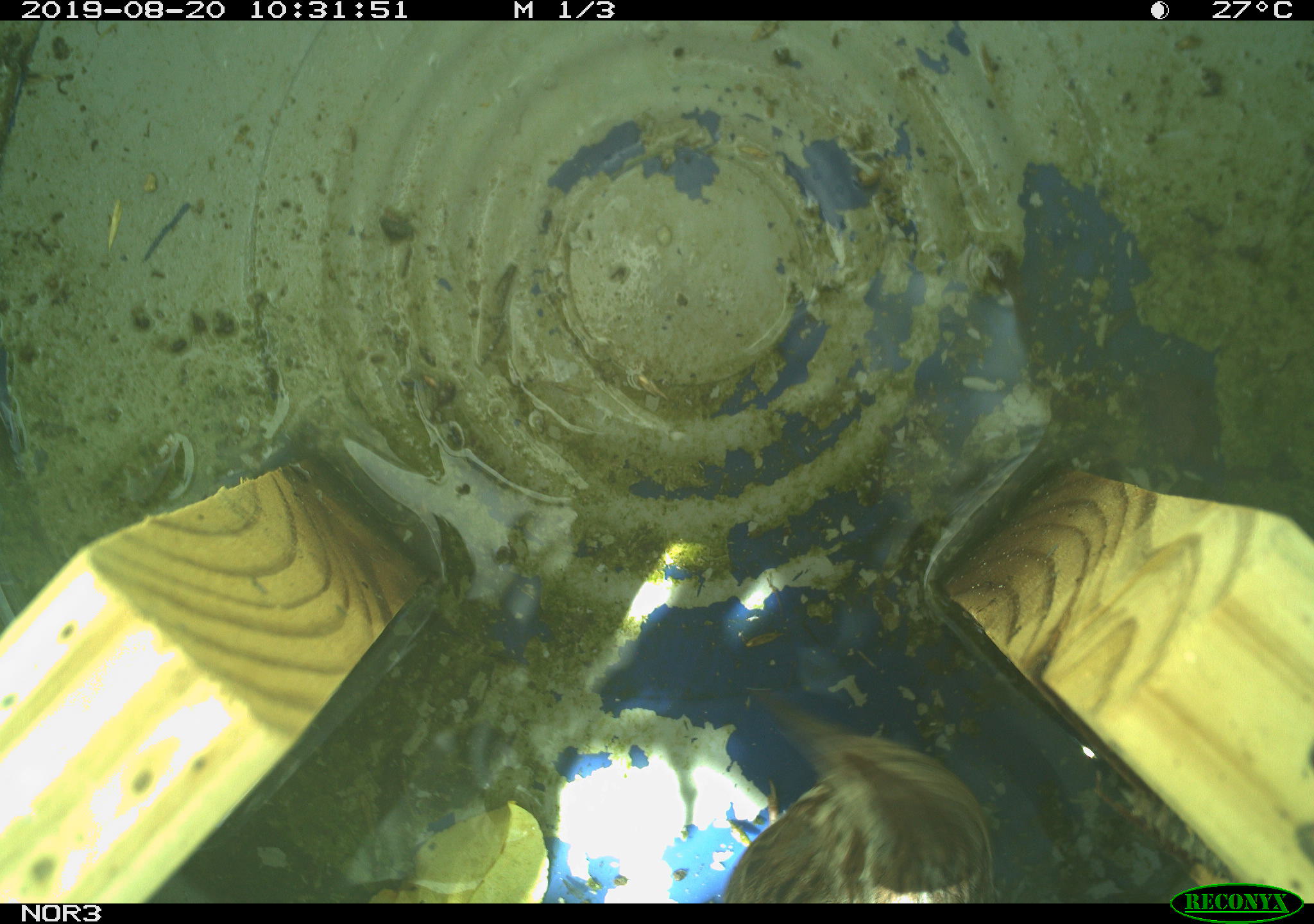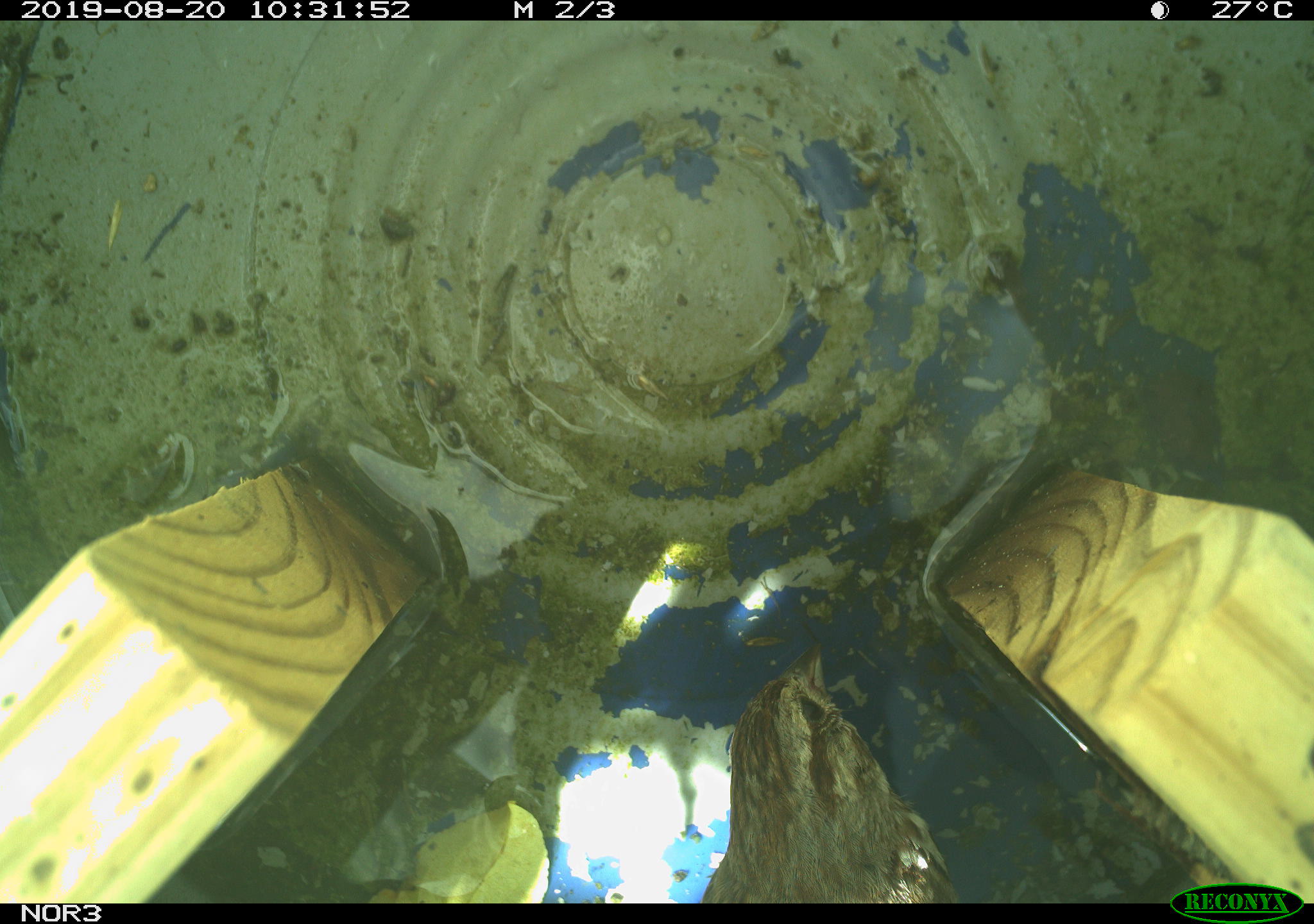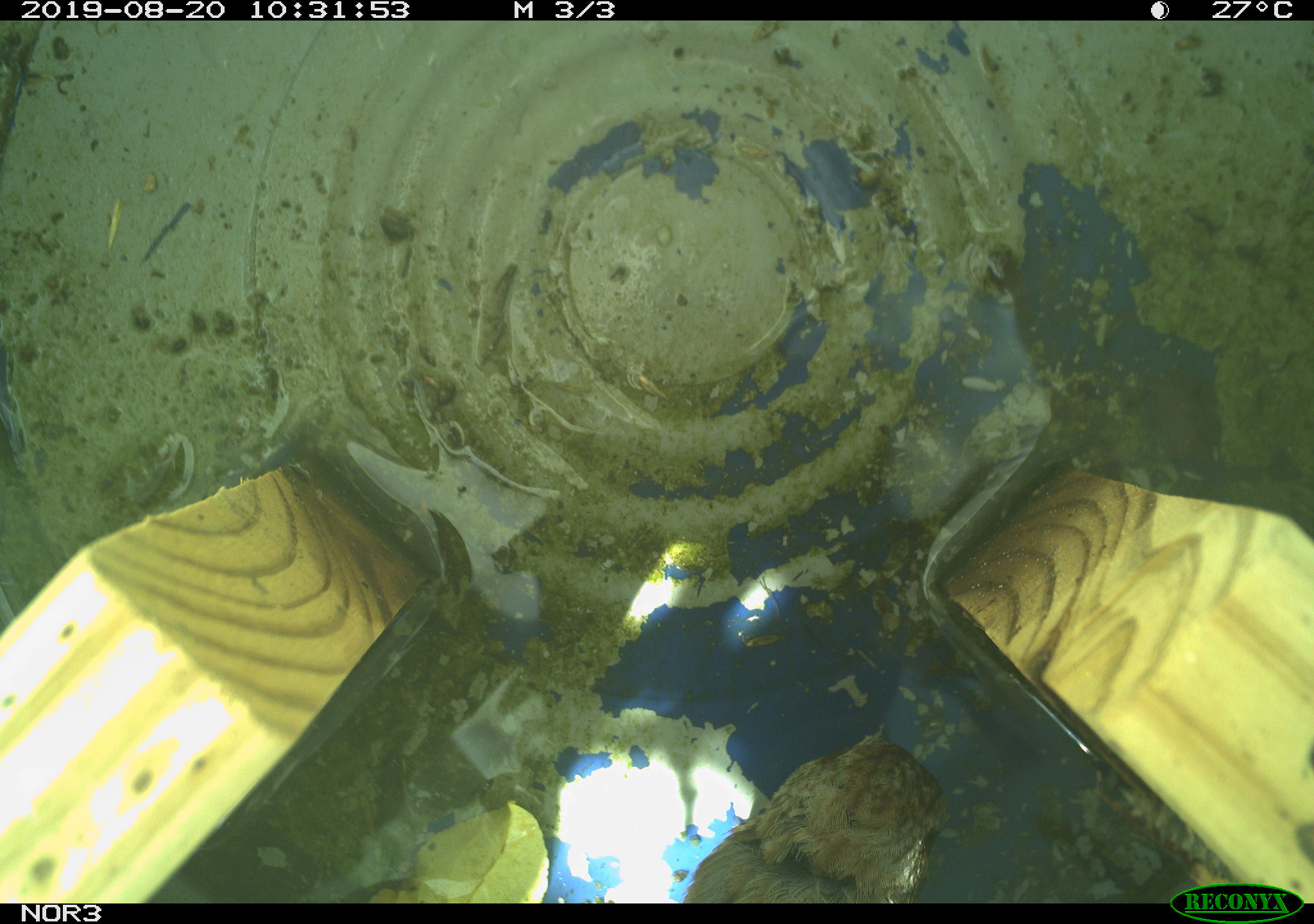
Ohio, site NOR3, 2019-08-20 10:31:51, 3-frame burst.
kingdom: Animalia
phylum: Chordata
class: Aves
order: Passeriformes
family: Passerellidae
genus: Melospiza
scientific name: Melospiza melodia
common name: song sparrow